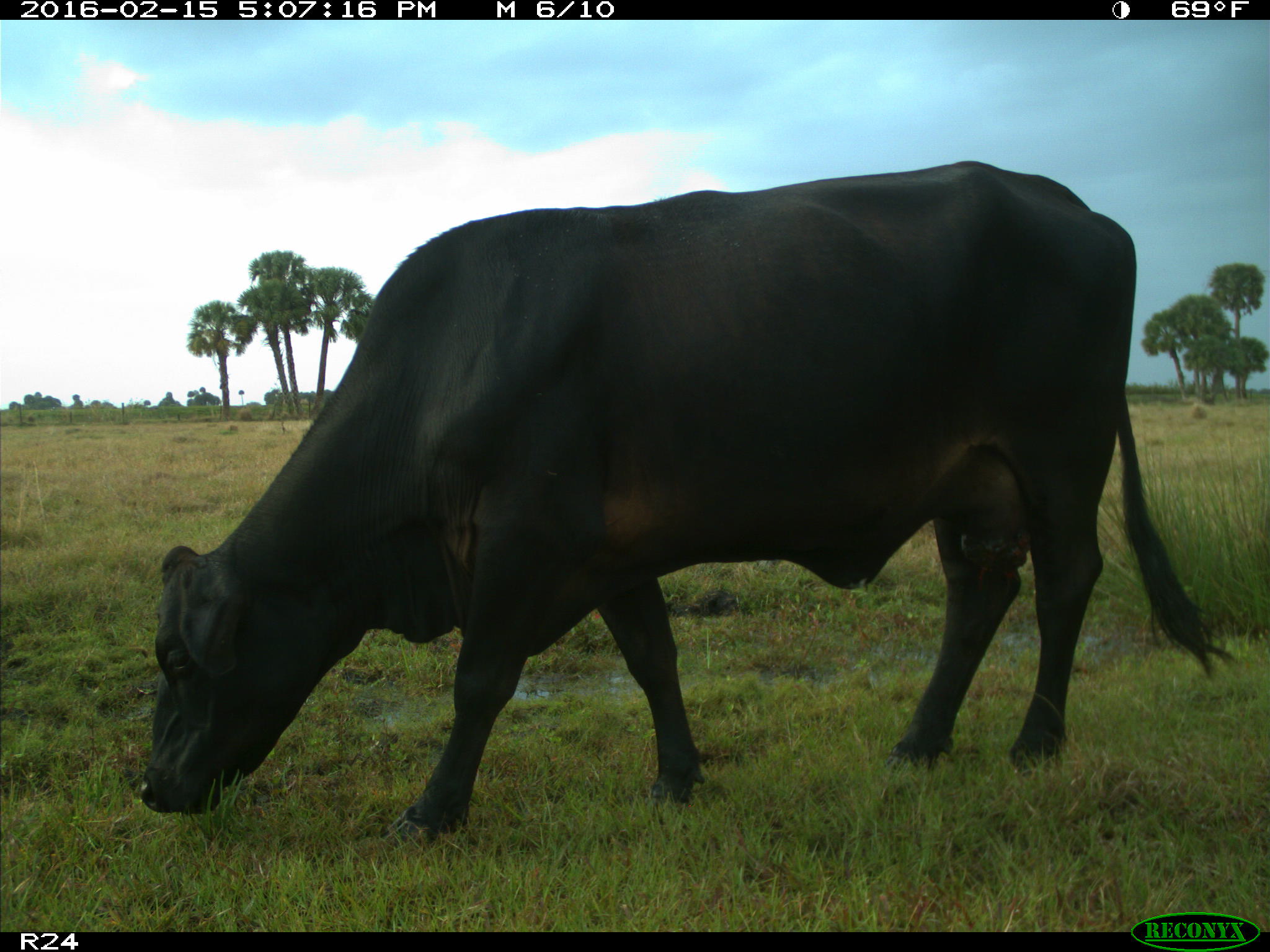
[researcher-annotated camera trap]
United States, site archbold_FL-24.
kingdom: Animalia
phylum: Chordata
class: Mammalia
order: Artiodactyla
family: Bovidae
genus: Bos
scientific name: Bos taurus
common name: domestic cow